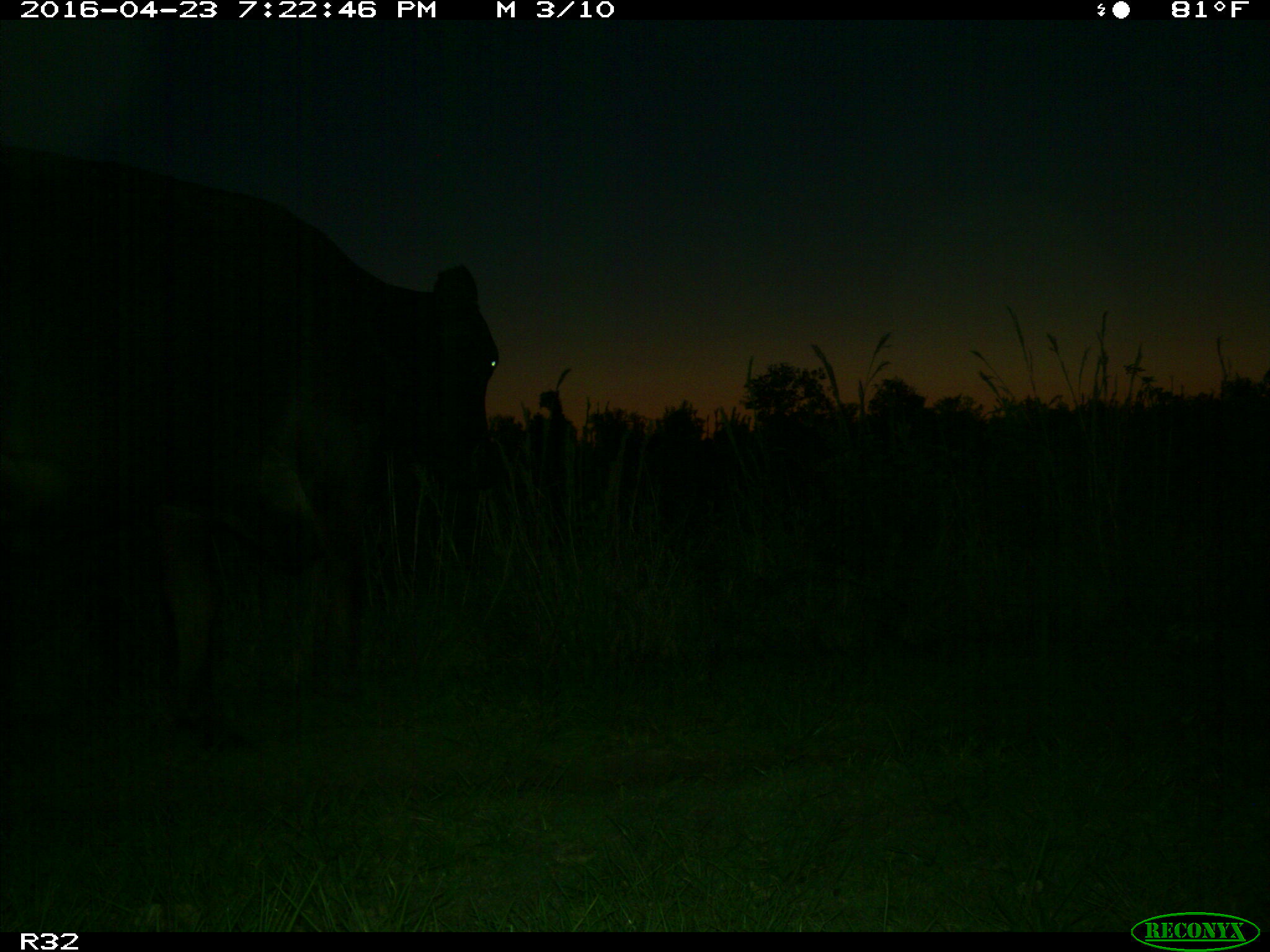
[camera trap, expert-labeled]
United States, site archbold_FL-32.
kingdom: Animalia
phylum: Chordata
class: Mammalia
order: Artiodactyla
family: Bovidae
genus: Bos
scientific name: Bos taurus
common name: domestic cow